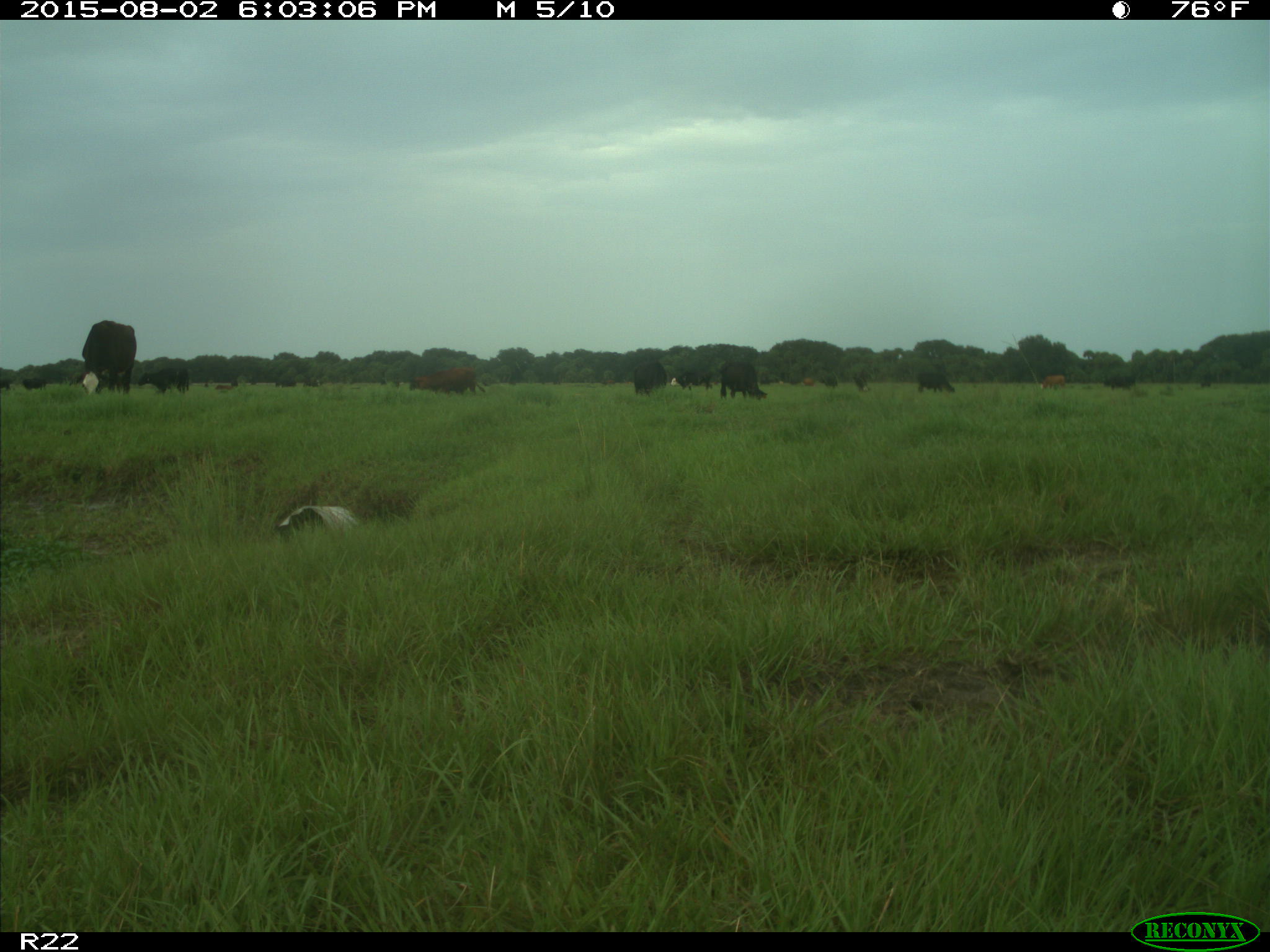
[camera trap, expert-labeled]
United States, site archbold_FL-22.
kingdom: Animalia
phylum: Chordata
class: Mammalia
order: Artiodactyla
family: Bovidae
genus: Bos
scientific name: Bos taurus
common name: domestic cow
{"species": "Bos taurus (domestic cow)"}